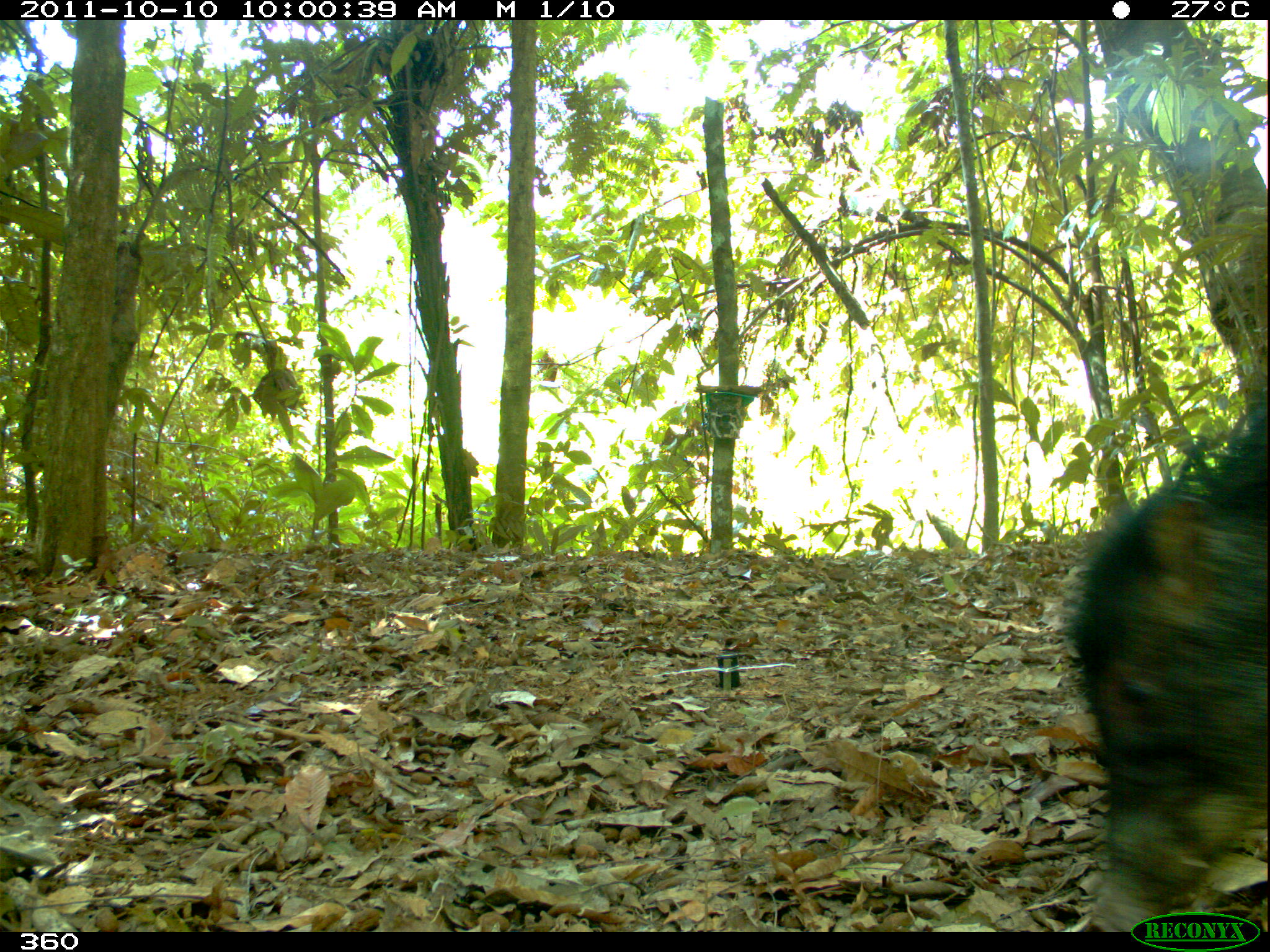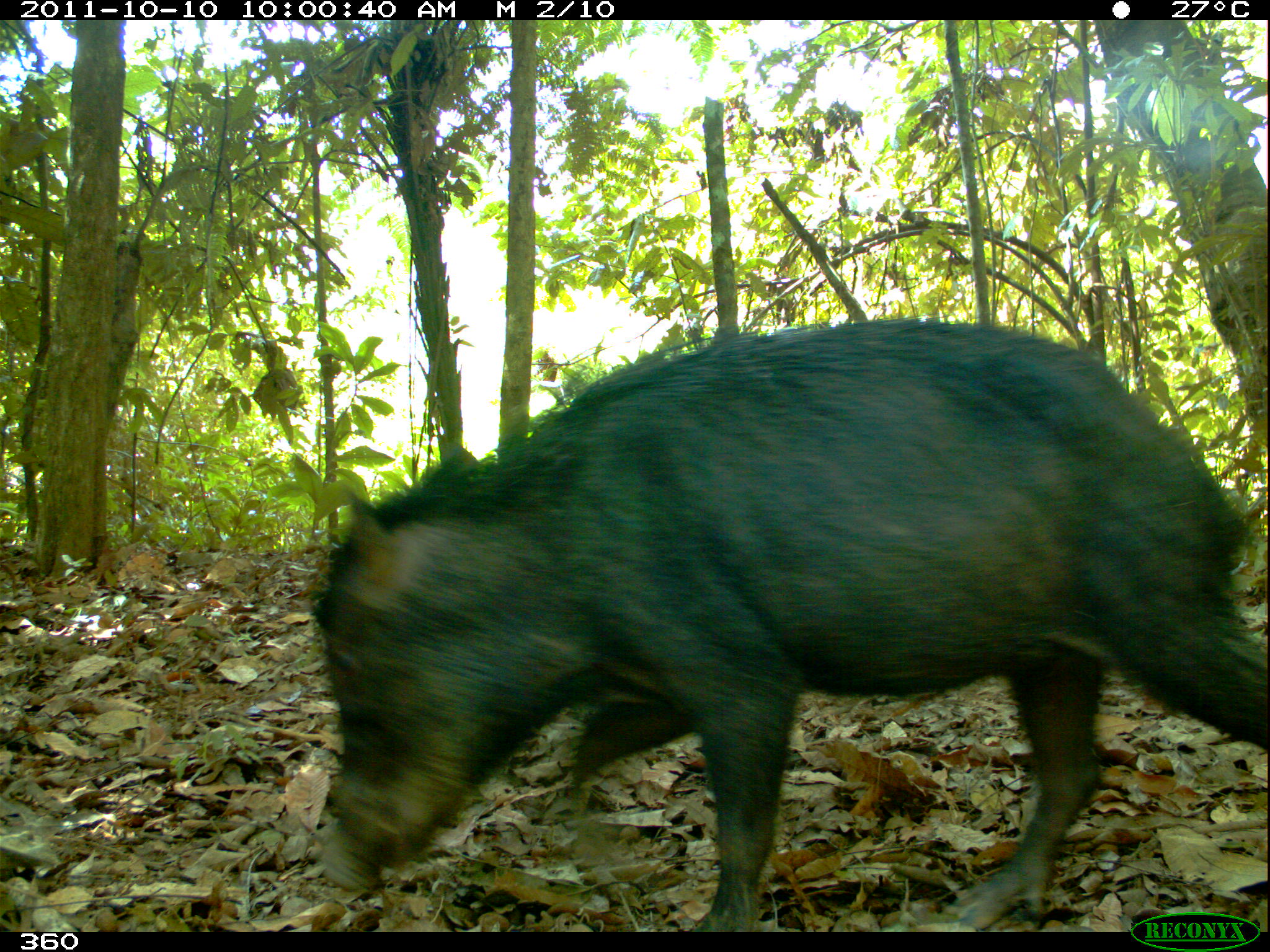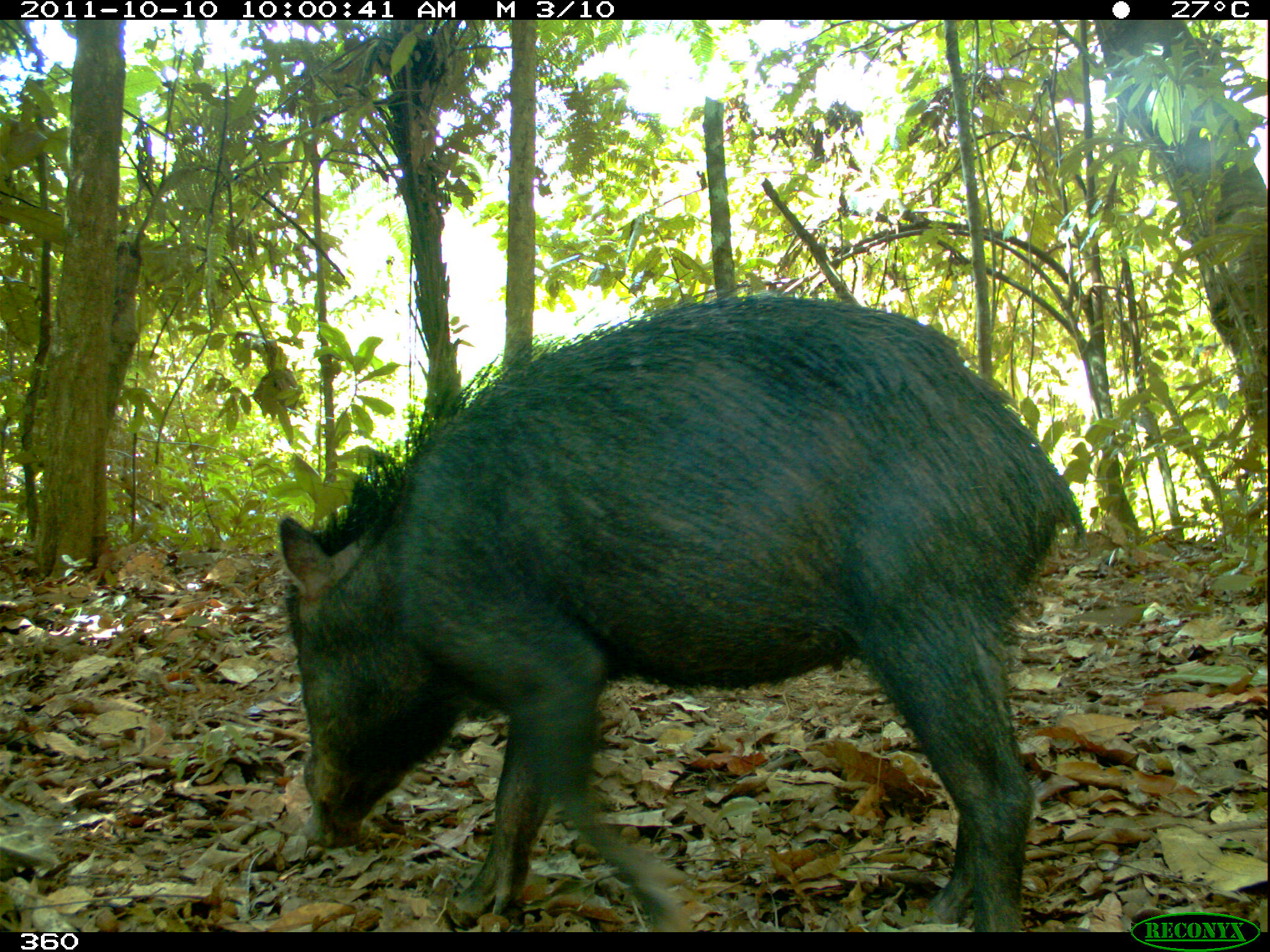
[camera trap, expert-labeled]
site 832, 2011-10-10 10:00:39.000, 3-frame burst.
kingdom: Animalia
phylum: Chordata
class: Mammalia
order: Artiodactyla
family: Tayassuidae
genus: Tayassu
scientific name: Tayassu pecari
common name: white-lipped peccary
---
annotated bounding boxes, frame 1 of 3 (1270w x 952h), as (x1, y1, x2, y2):
tayassu pecari: (1063, 391, 1270, 932)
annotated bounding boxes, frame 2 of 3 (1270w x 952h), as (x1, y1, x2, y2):
tayassu pecari: (308, 314, 1270, 932)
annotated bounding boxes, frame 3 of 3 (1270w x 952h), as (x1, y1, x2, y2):
tayassu pecari: (275, 280, 1086, 932)